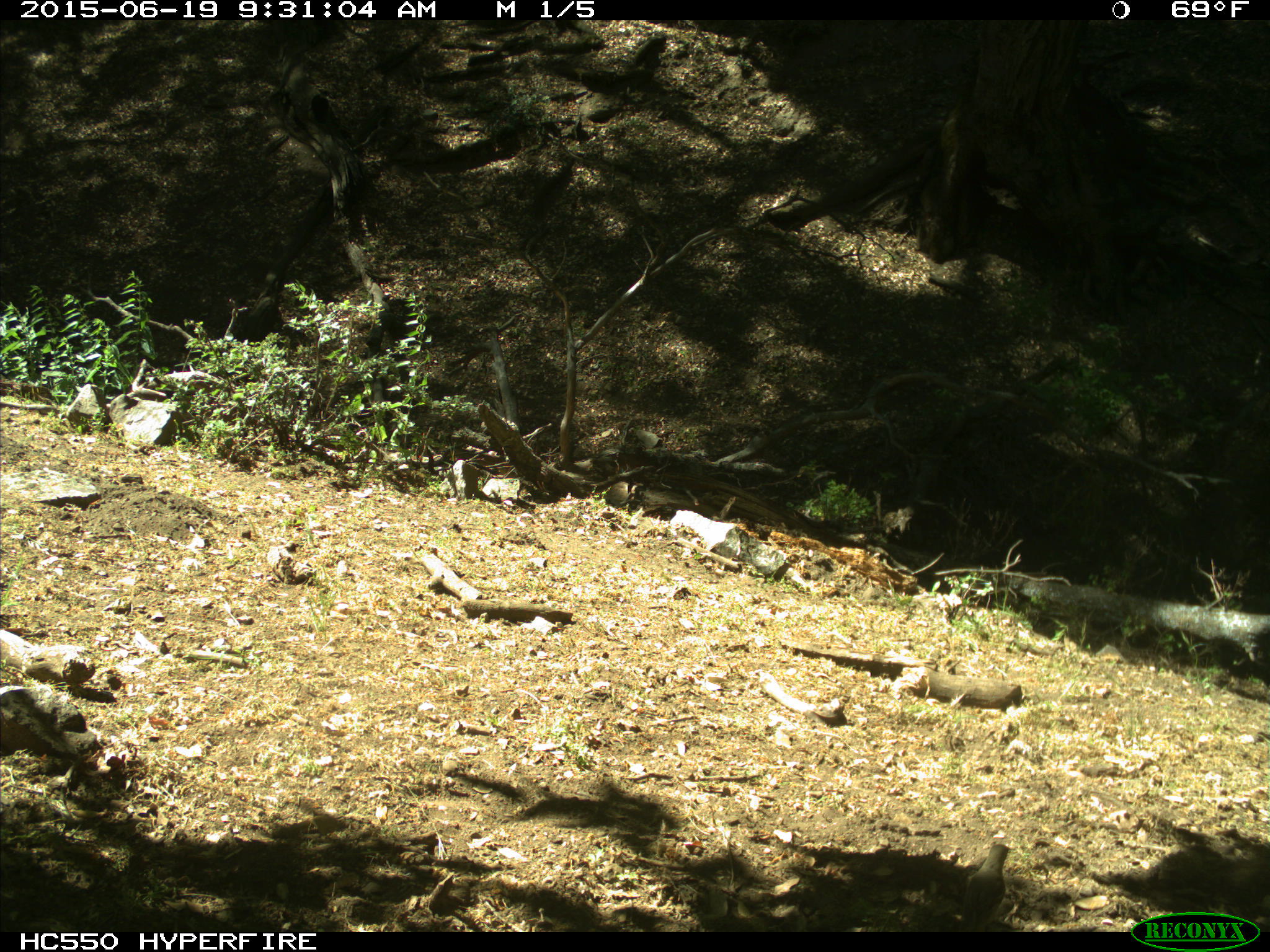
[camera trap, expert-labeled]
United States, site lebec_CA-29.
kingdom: Animalia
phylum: Chordata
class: Aves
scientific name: Aves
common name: birds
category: unidentified bird